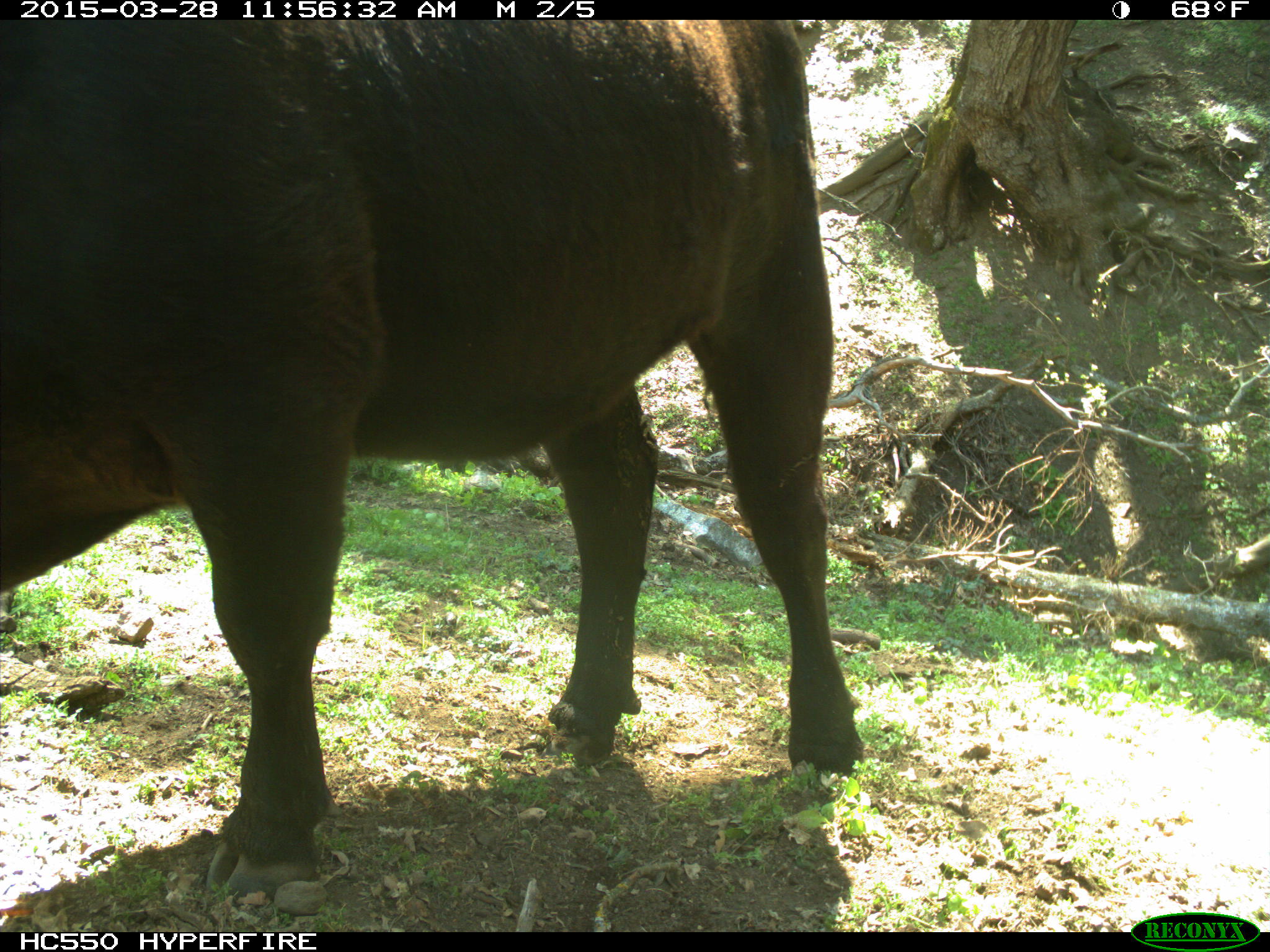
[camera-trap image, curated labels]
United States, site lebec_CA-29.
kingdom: Animalia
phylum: Chordata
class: Mammalia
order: Artiodactyla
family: Bovidae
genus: Bos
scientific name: Bos taurus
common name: domestic cow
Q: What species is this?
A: Bos taurus (domestic cow).